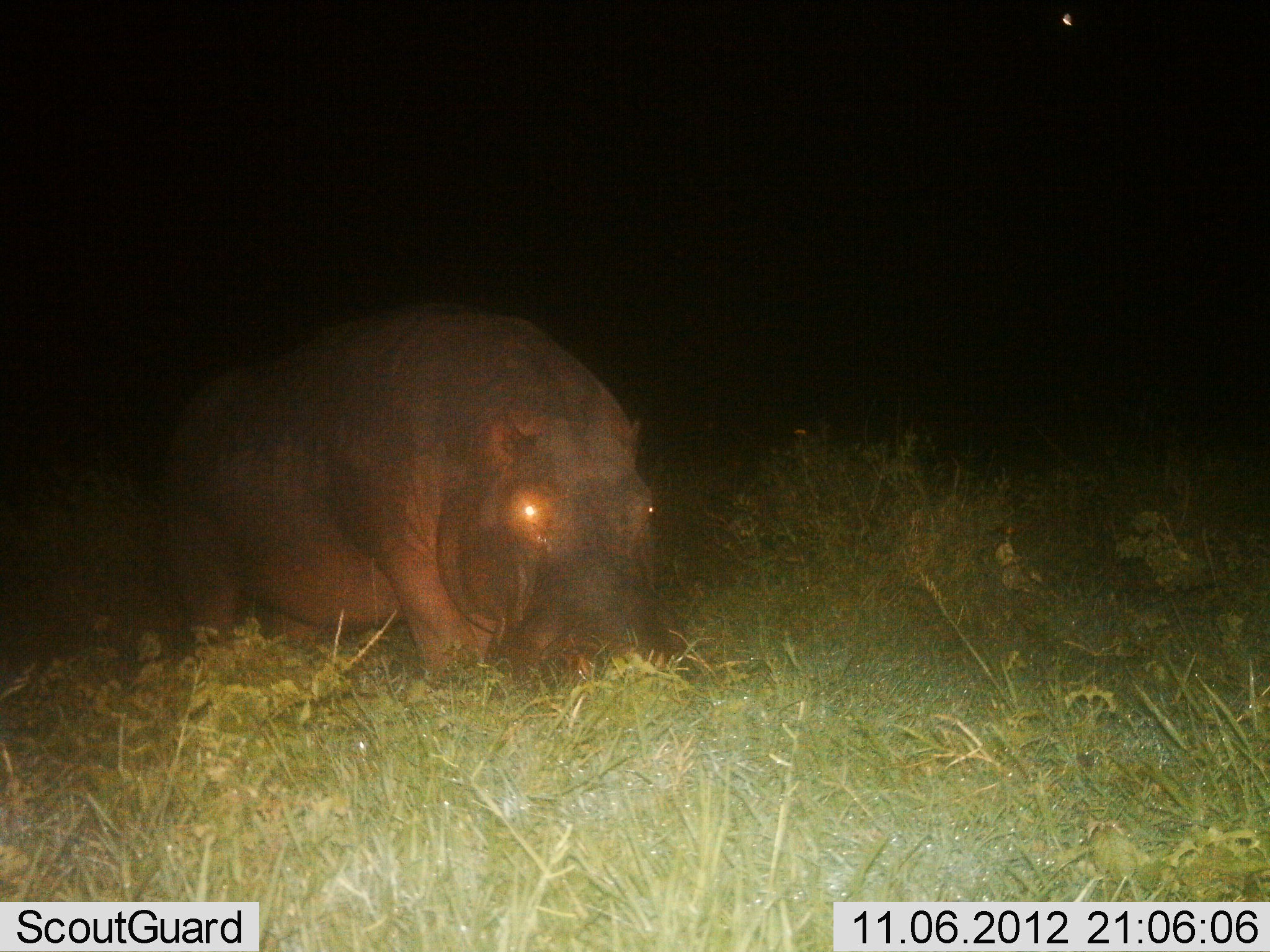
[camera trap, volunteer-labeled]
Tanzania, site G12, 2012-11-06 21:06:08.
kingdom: Animalia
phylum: Chordata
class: Mammalia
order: Artiodactyla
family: Hippopotamidae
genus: Hippopotamus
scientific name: Hippopotamus amphibius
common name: hippopotamus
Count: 1.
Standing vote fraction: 14%.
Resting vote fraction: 0%.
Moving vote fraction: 7%.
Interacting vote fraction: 7%.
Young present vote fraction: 0%.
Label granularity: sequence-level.